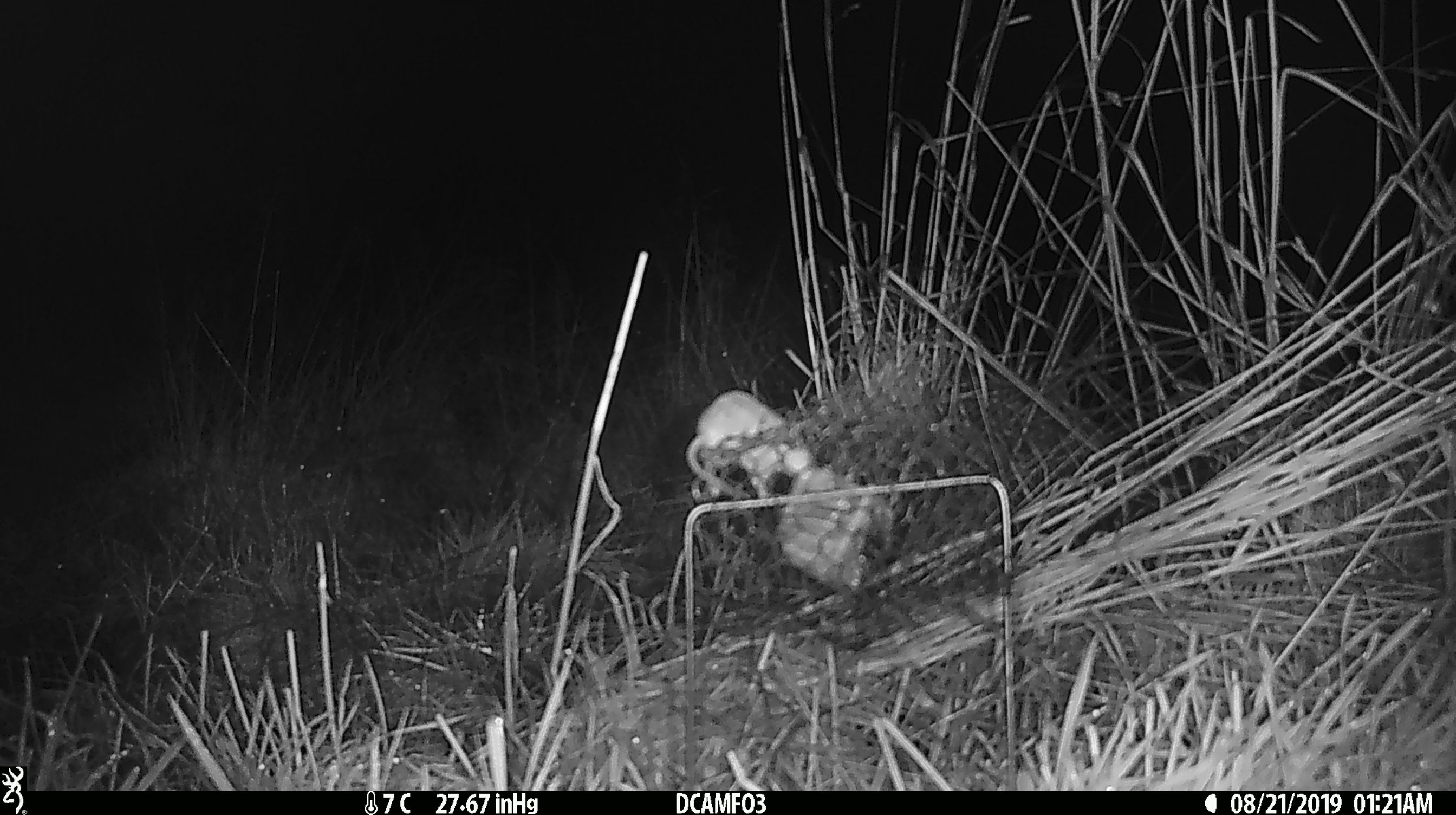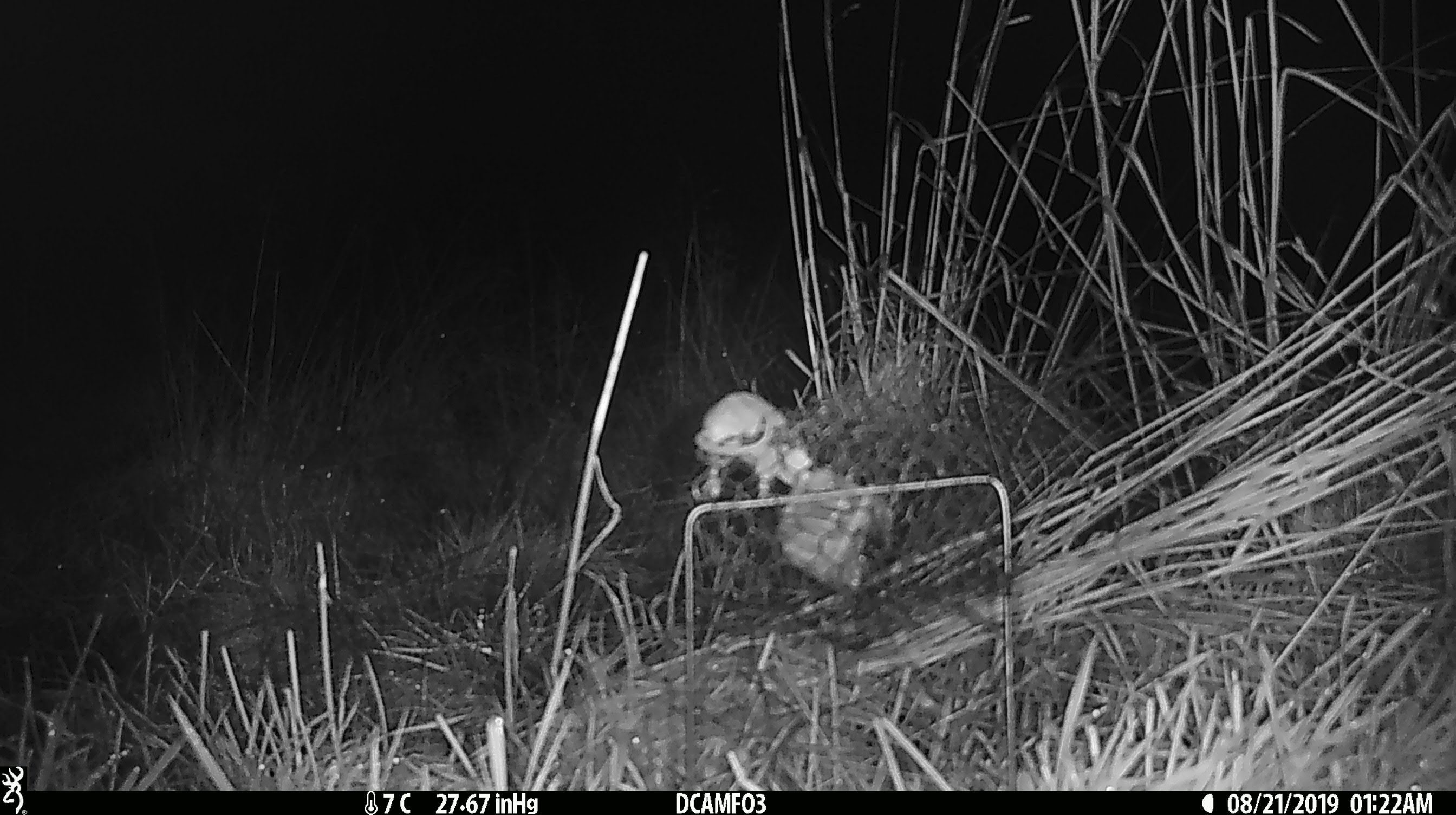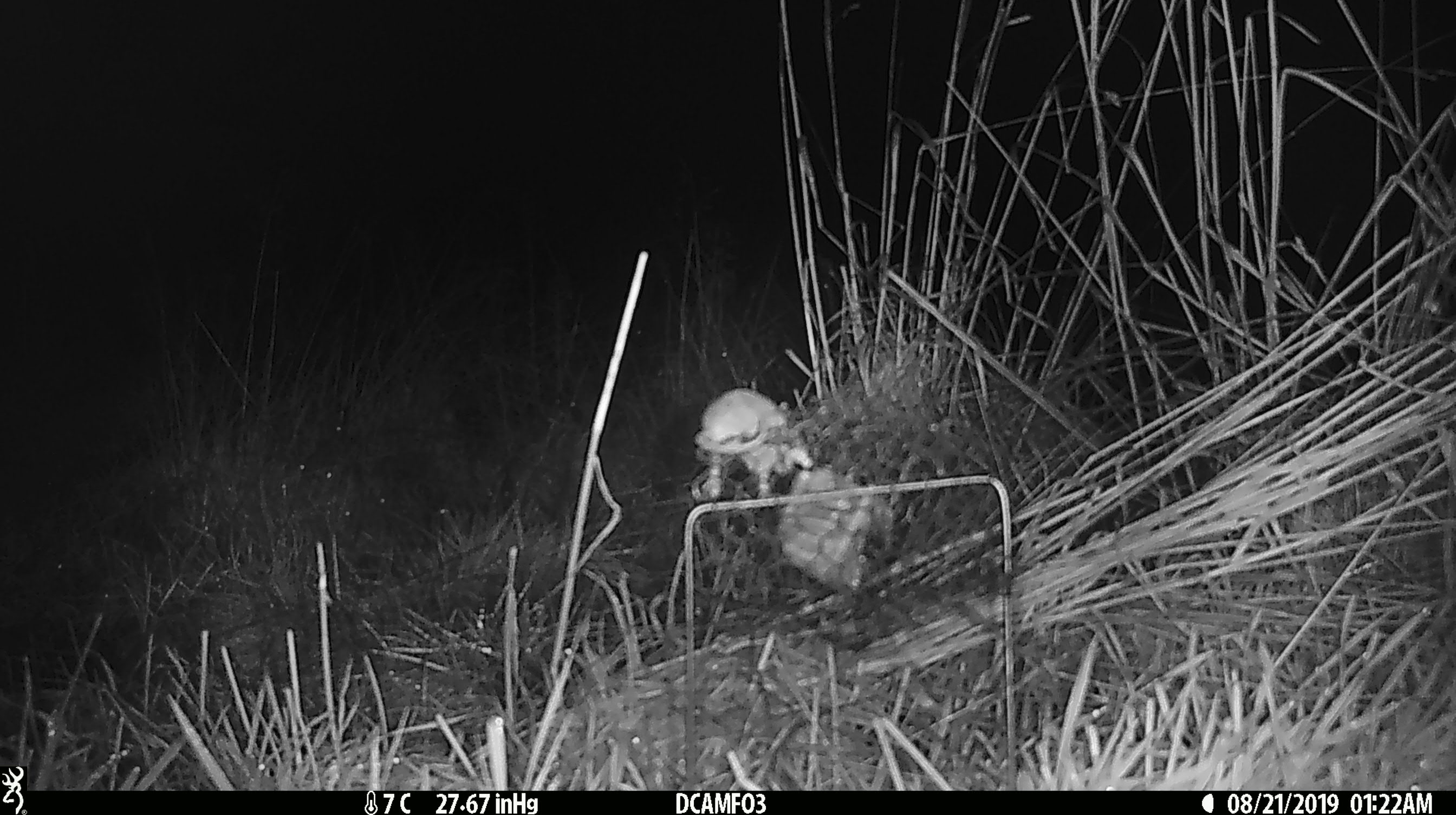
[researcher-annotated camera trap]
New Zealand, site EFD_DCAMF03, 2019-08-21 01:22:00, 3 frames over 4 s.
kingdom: Animalia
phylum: Chordata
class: Mammalia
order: Rodentia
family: Muridae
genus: Mus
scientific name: Mus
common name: mouse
Mouse (Mus).